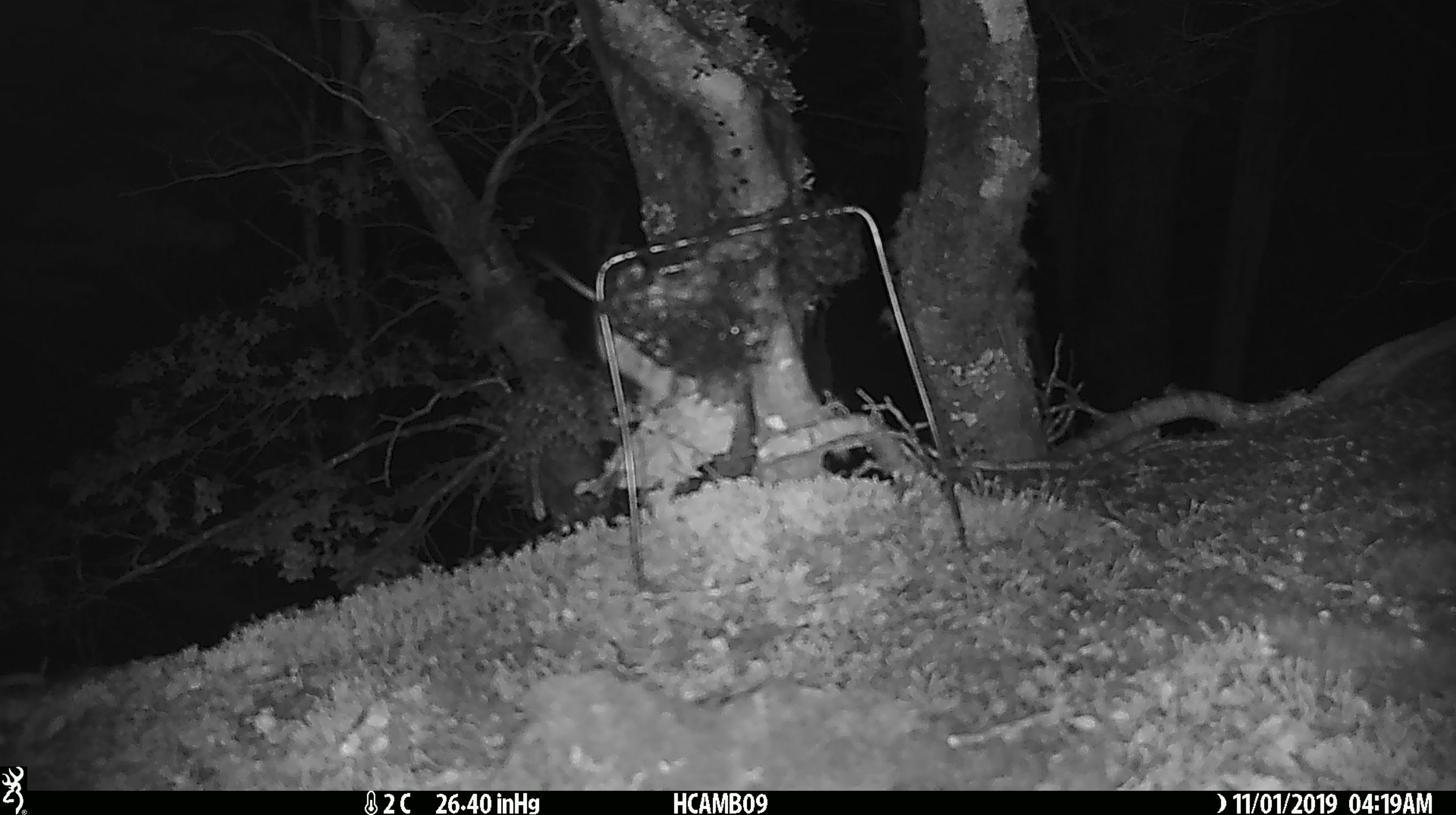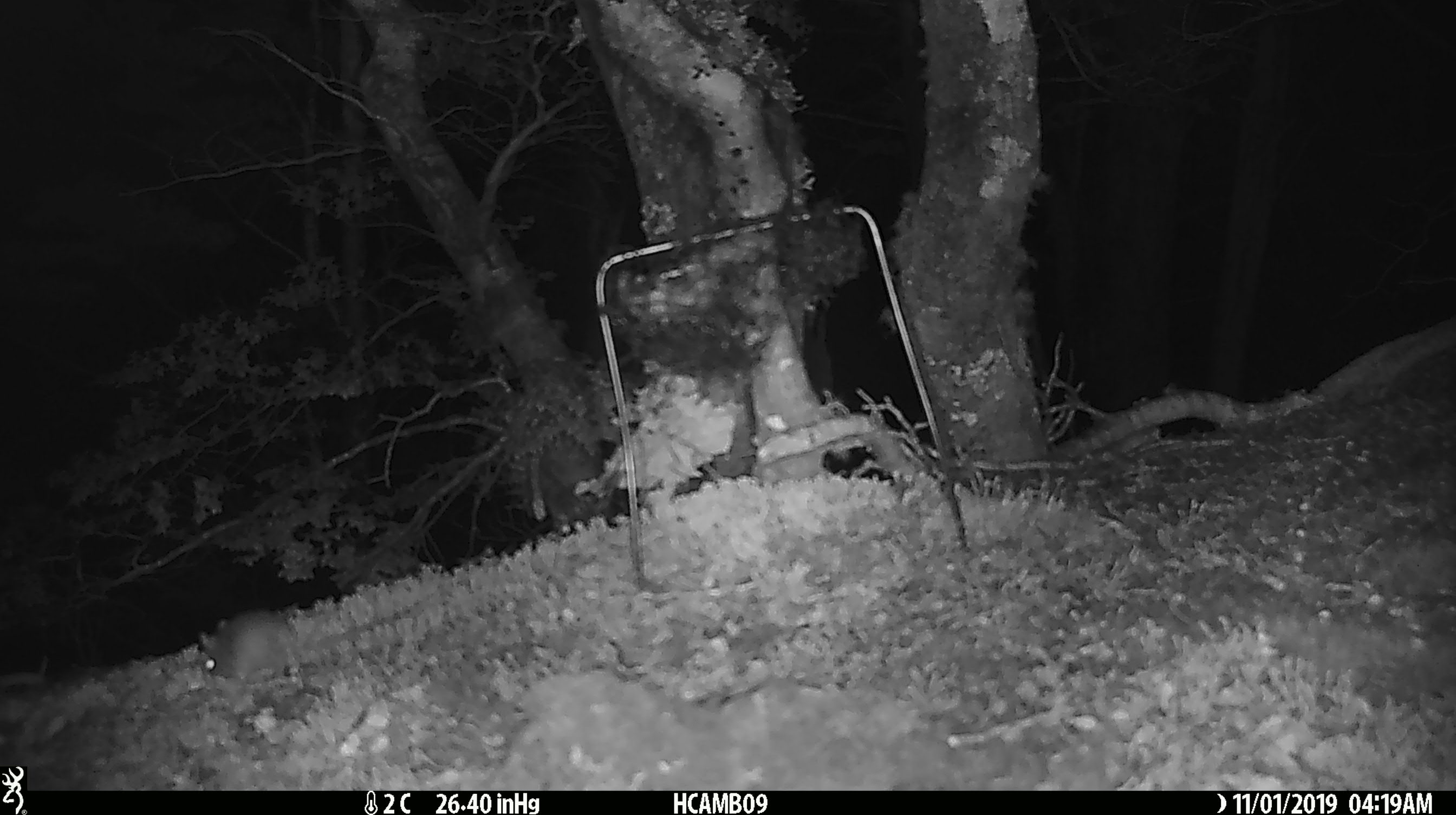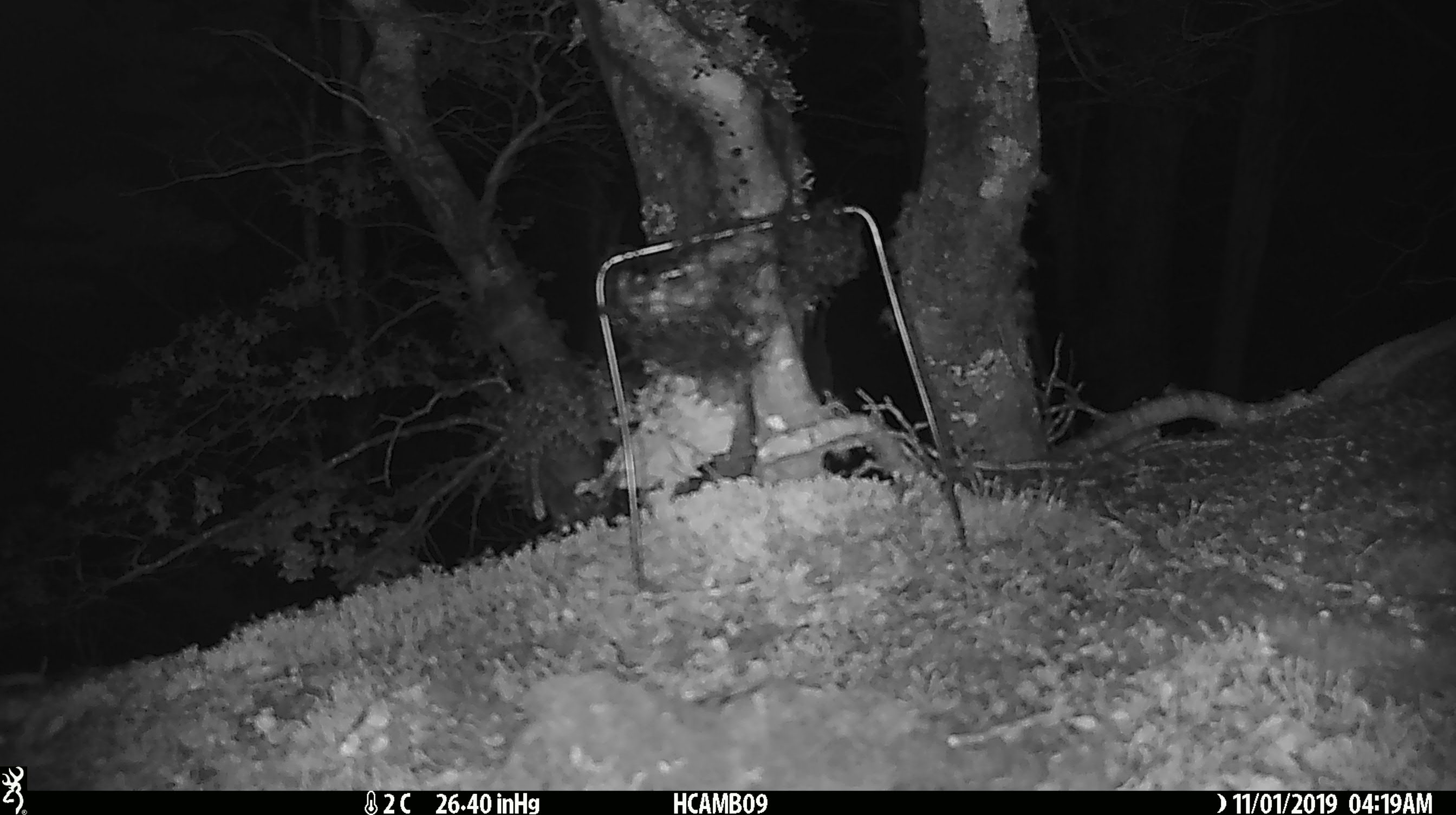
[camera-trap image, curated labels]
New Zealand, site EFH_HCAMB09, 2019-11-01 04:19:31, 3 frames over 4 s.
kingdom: Animalia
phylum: Chordata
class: Mammalia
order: Rodentia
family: Muridae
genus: Mus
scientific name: Mus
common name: mouse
Mouse (Mus).